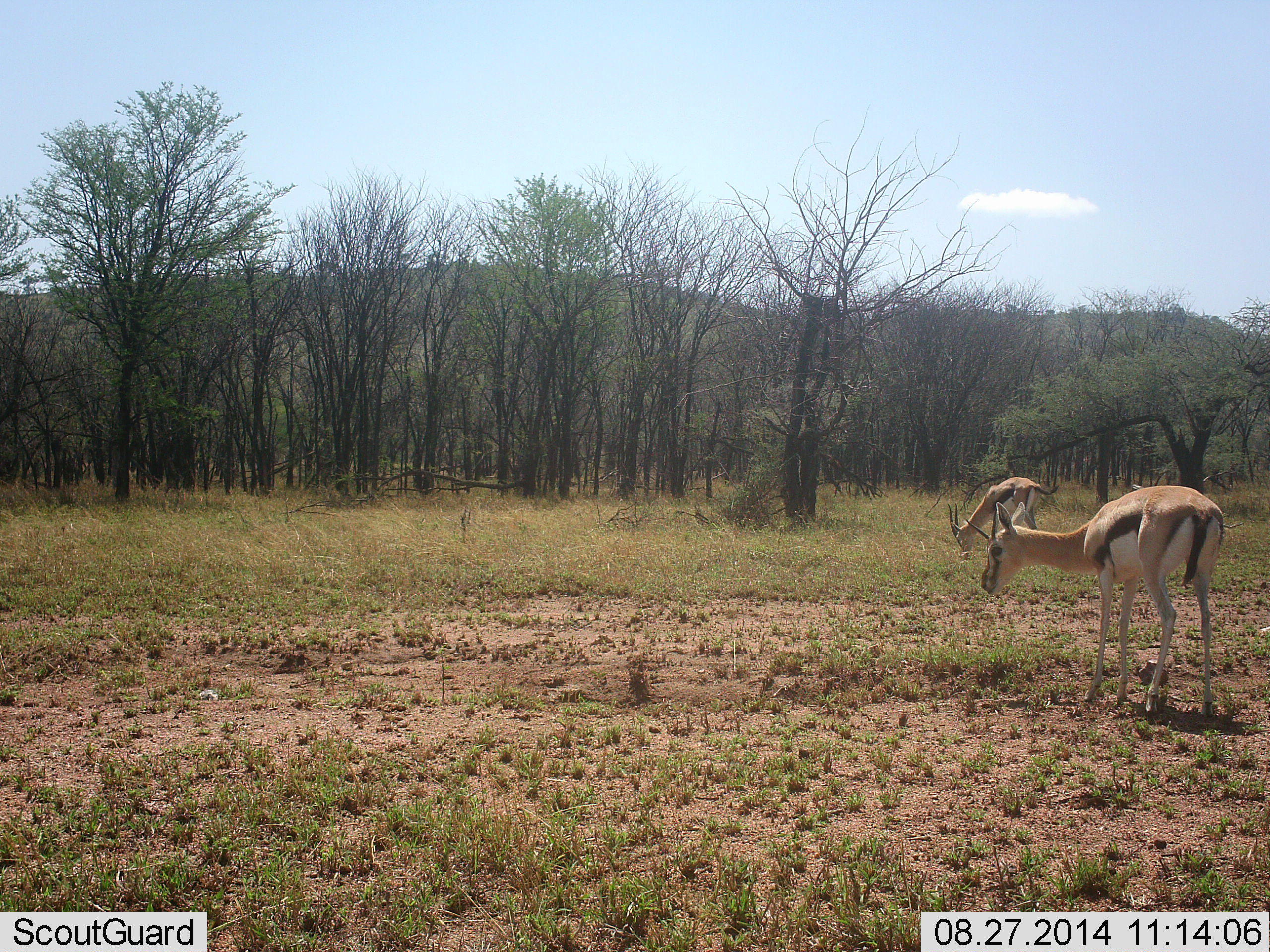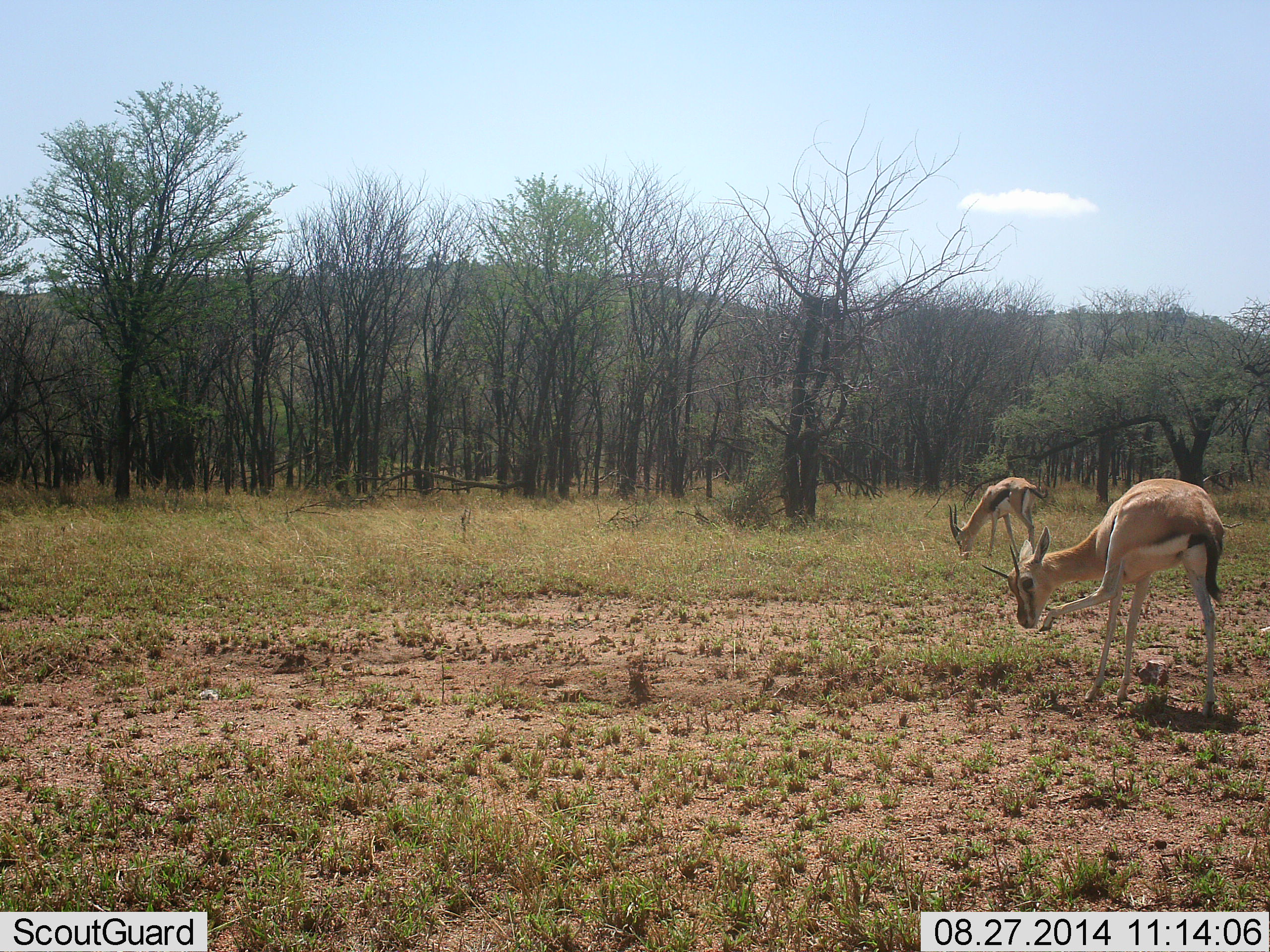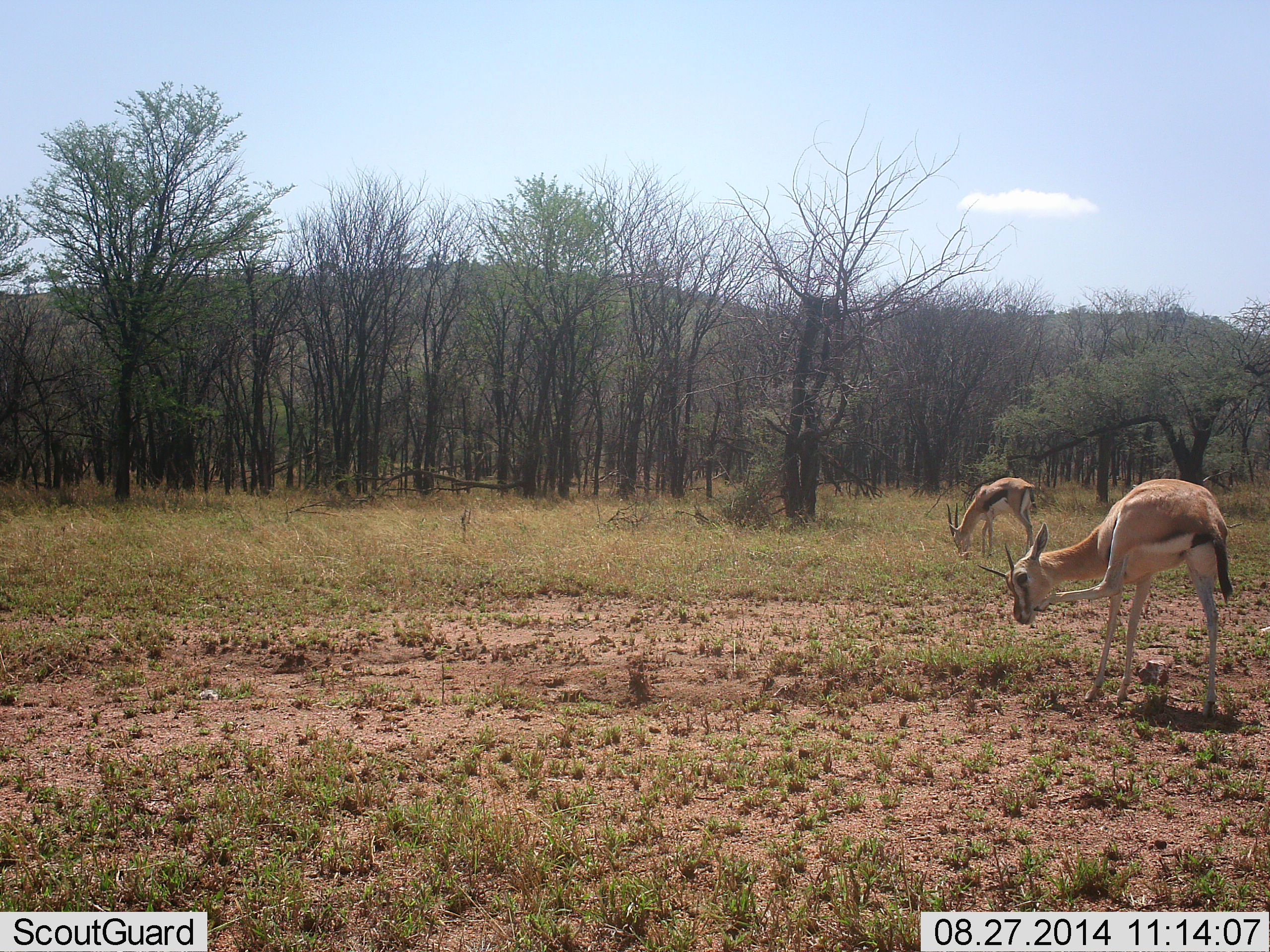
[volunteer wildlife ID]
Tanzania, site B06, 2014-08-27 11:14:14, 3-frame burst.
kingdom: Animalia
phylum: Chordata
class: Mammalia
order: Artiodactyla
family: Bovidae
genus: Eudorcas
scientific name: Eudorcas thomsonii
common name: thomson's gazelle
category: gazellethomsons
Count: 2.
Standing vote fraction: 90%.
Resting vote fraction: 0%.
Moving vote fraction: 10%.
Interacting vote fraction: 0%.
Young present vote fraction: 0%.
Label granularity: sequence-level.